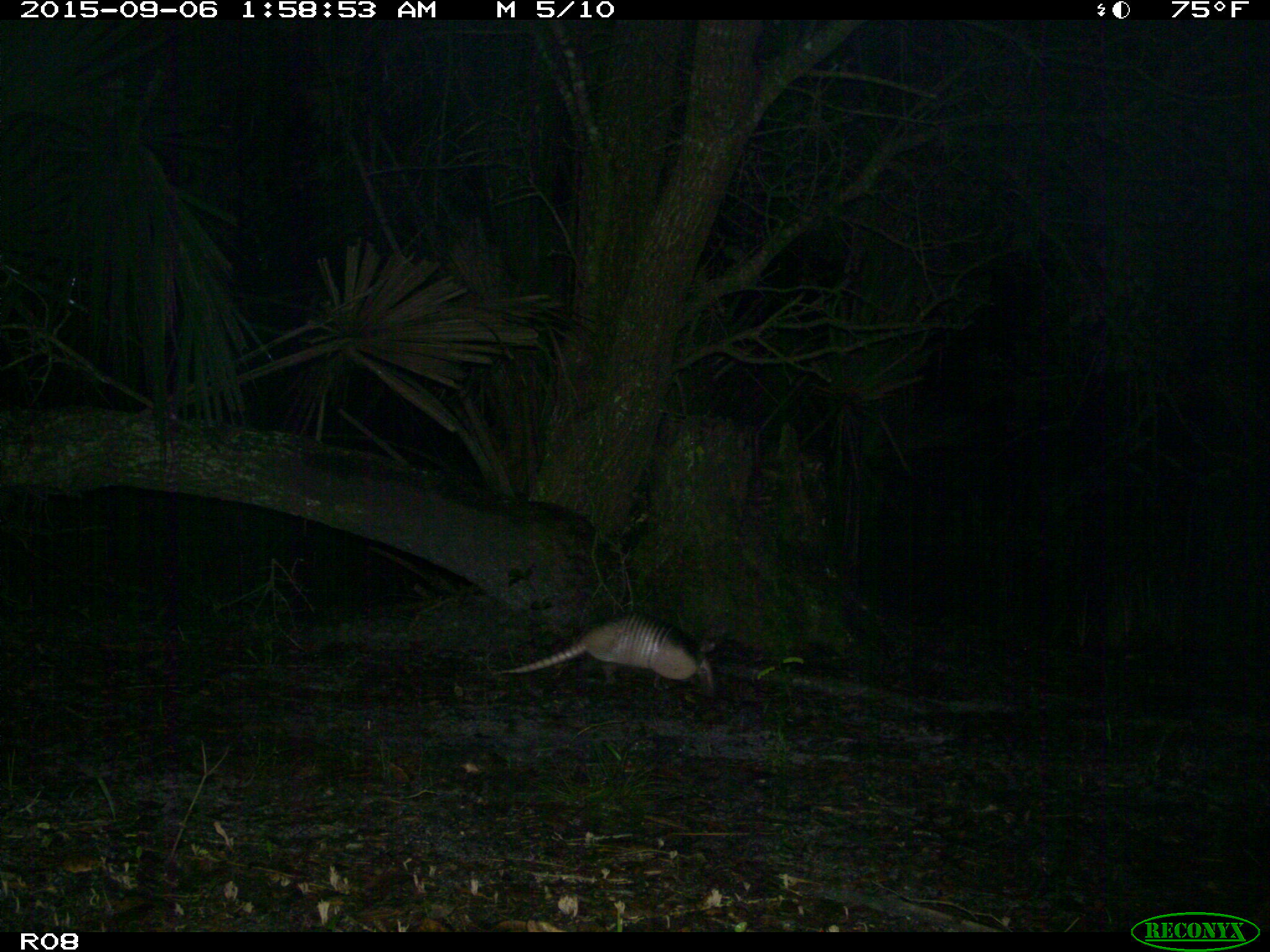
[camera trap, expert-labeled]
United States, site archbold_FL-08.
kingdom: Animalia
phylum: Chordata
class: Mammalia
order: Cingulata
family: Dasypodidae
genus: Dasypus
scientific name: Dasypus novemcinctus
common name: nine-banded armadillo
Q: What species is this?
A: Dasypus novemcinctus (nine-banded armadillo).